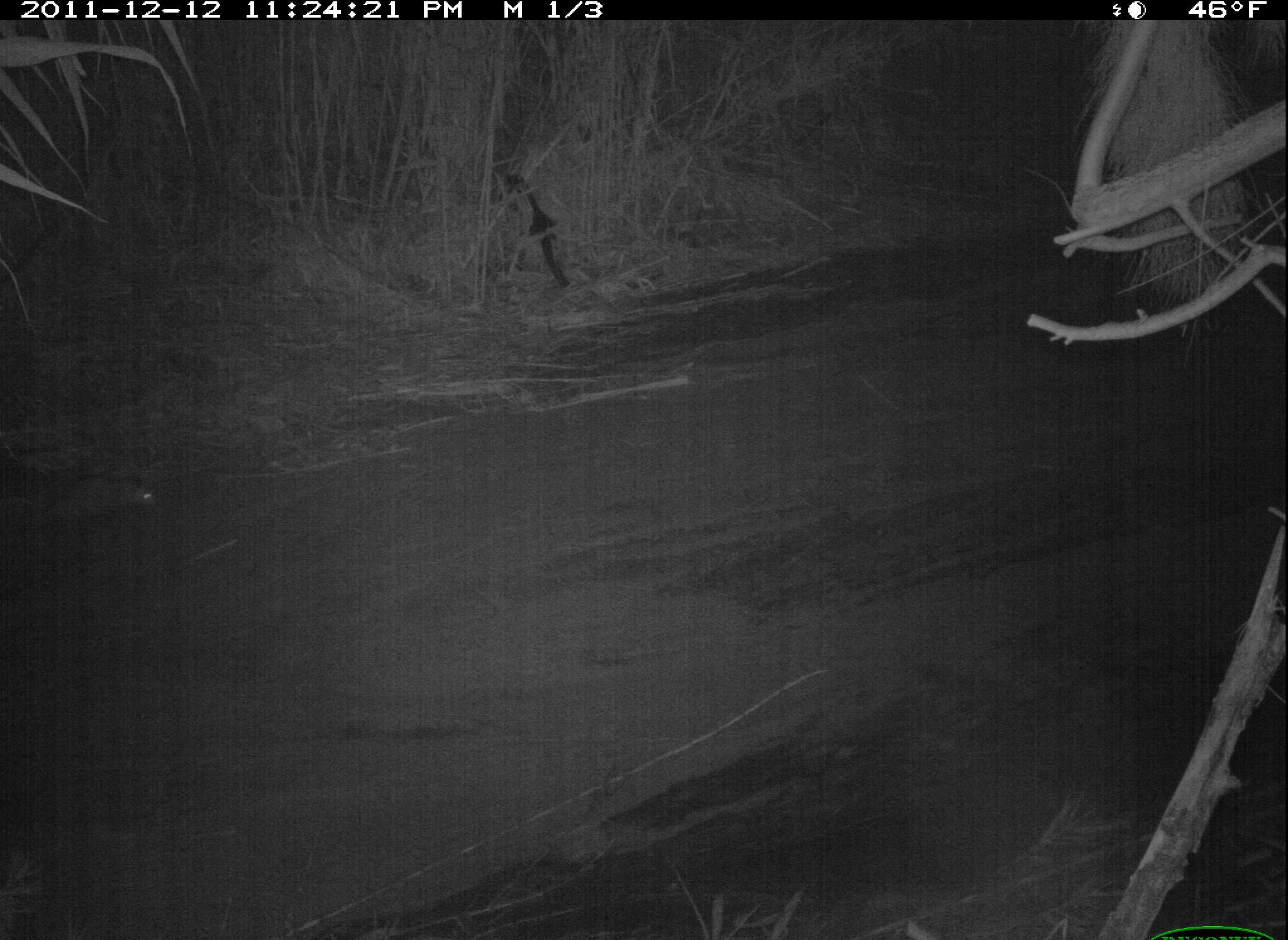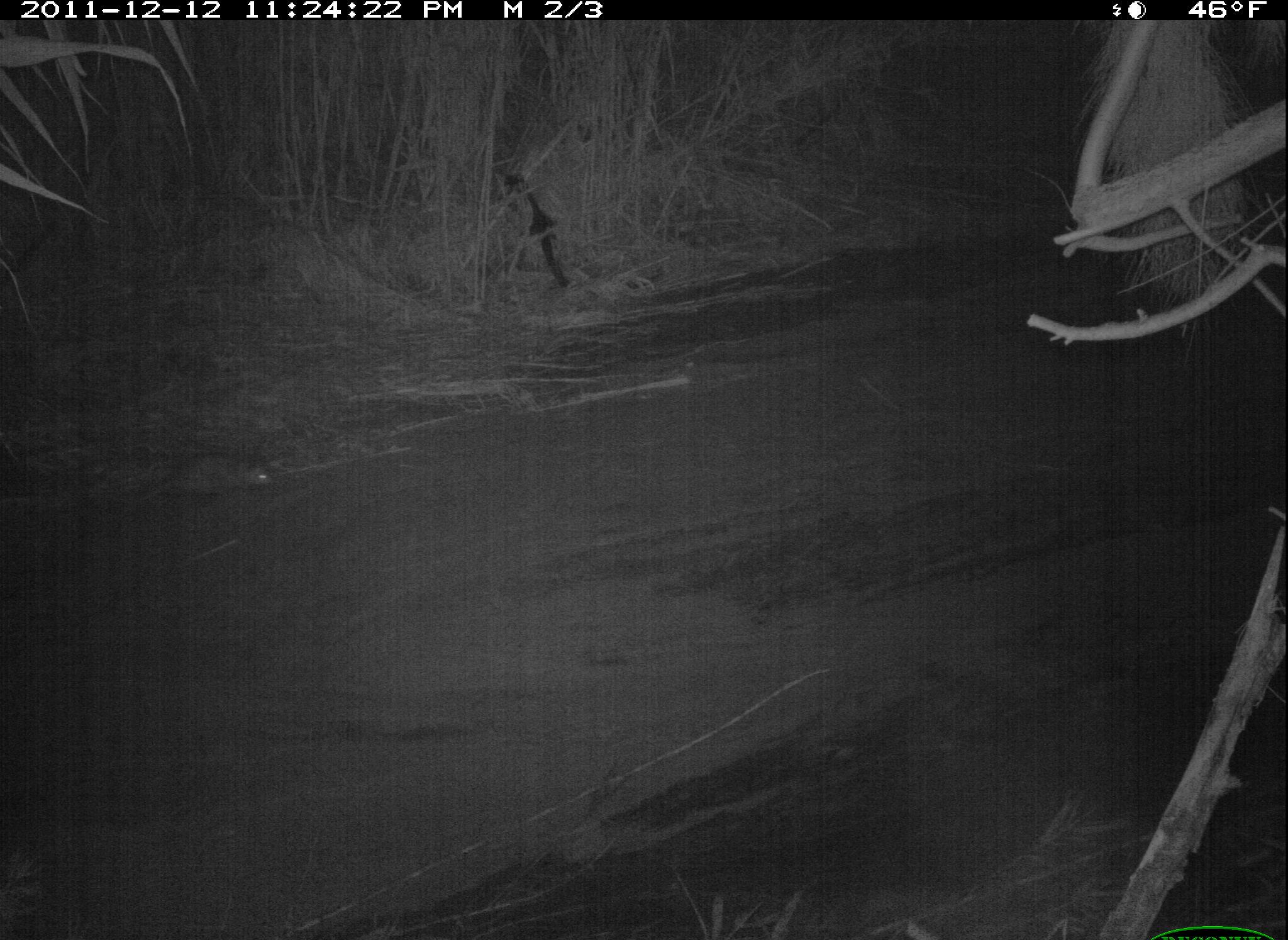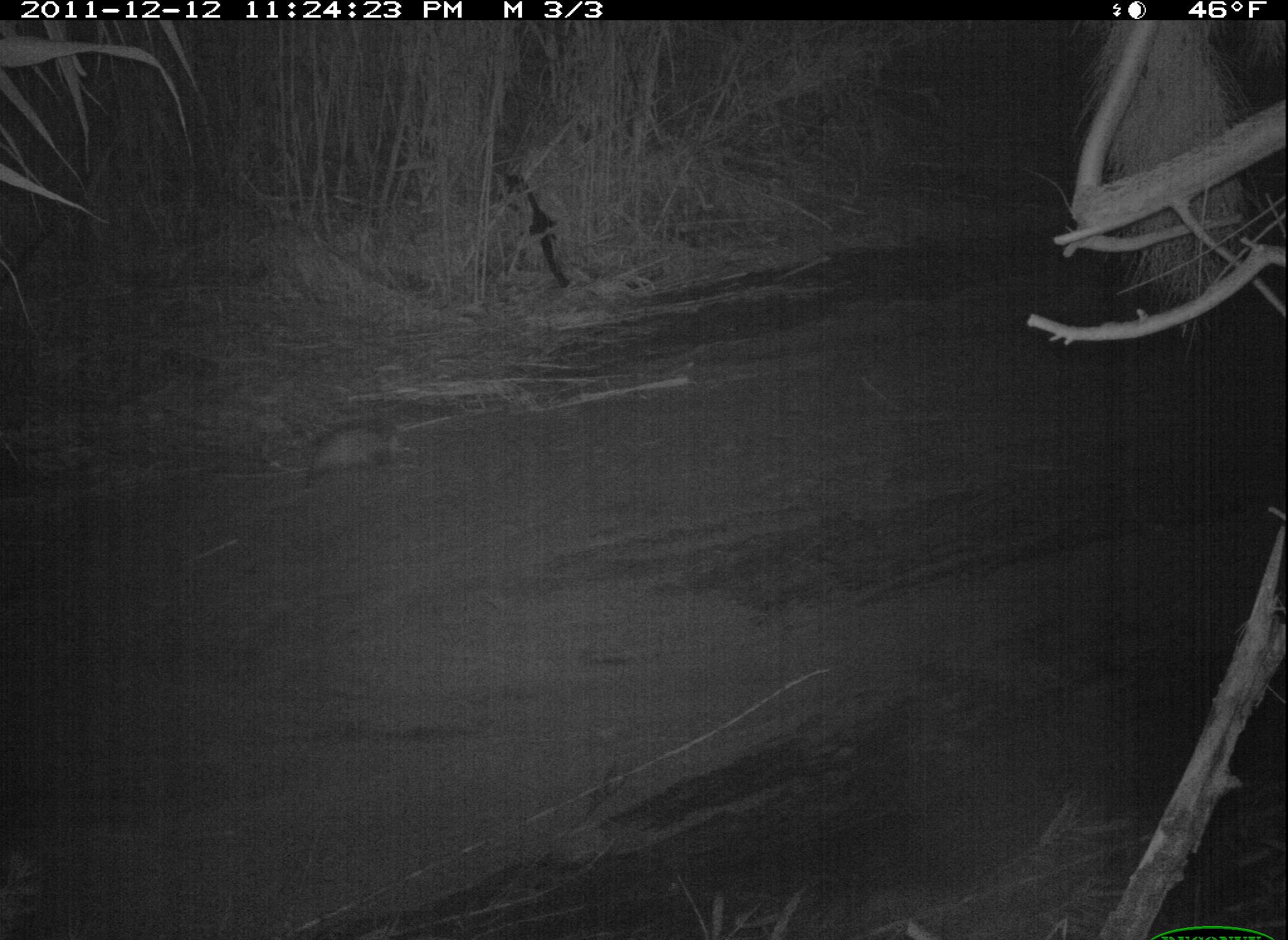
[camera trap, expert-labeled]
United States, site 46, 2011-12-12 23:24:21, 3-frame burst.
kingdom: Animalia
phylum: Chordata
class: Mammalia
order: Didelphimorphia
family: Didelphidae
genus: Didelphis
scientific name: Didelphis virginiana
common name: virginia opossum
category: opossum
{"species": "opossum (virginia opossum) (Didelphis virginiana)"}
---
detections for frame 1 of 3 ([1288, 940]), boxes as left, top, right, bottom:
opossum: 14, 462, 200, 540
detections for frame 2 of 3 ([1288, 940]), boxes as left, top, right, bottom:
opossum: 106, 438, 304, 514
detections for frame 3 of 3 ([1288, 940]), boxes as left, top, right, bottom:
opossum: 298, 409, 417, 494